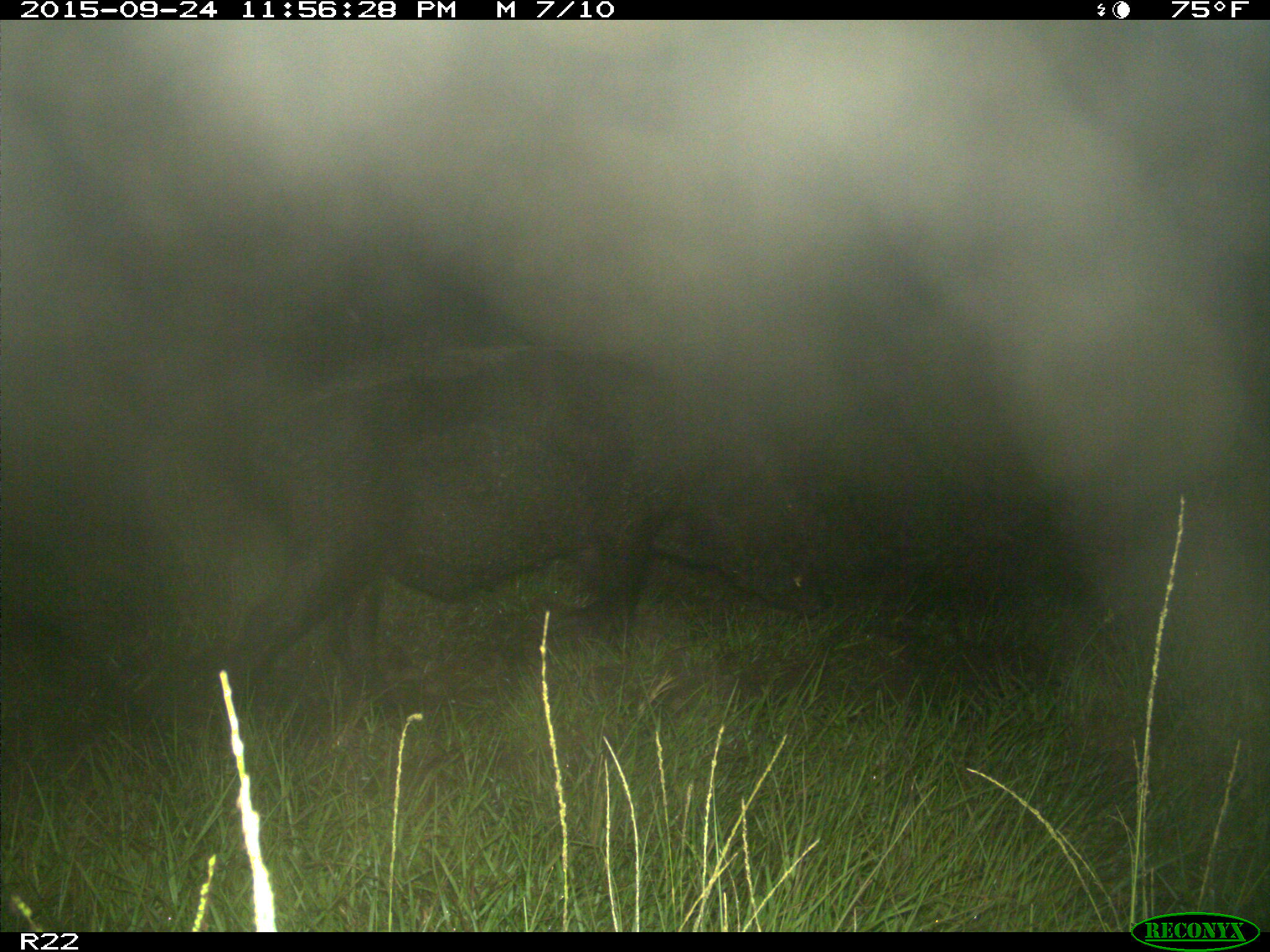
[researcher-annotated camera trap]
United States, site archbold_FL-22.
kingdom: Animalia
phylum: Chordata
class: Mammalia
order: Artiodactyla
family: Suidae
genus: Sus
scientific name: Sus scrofa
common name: wild boar